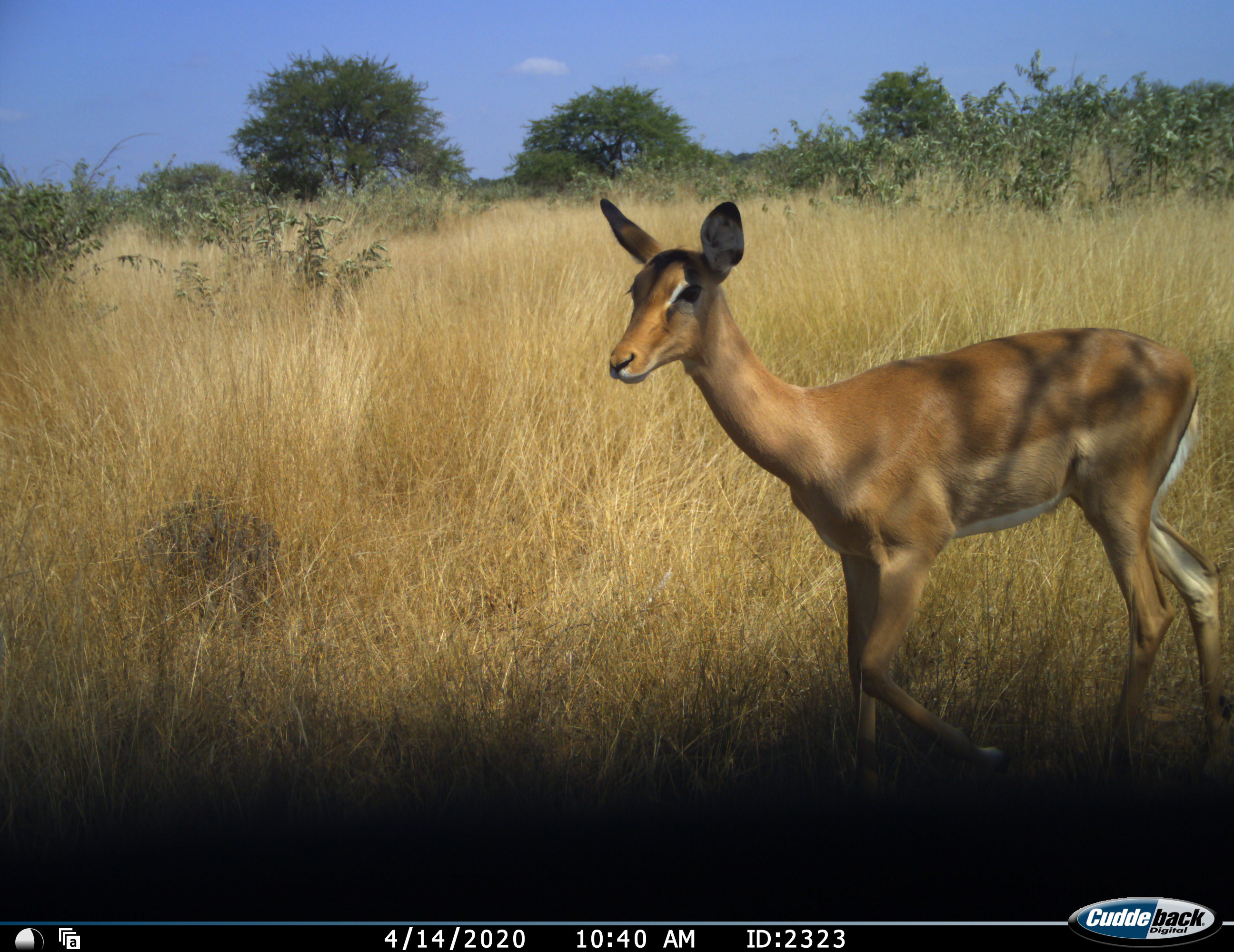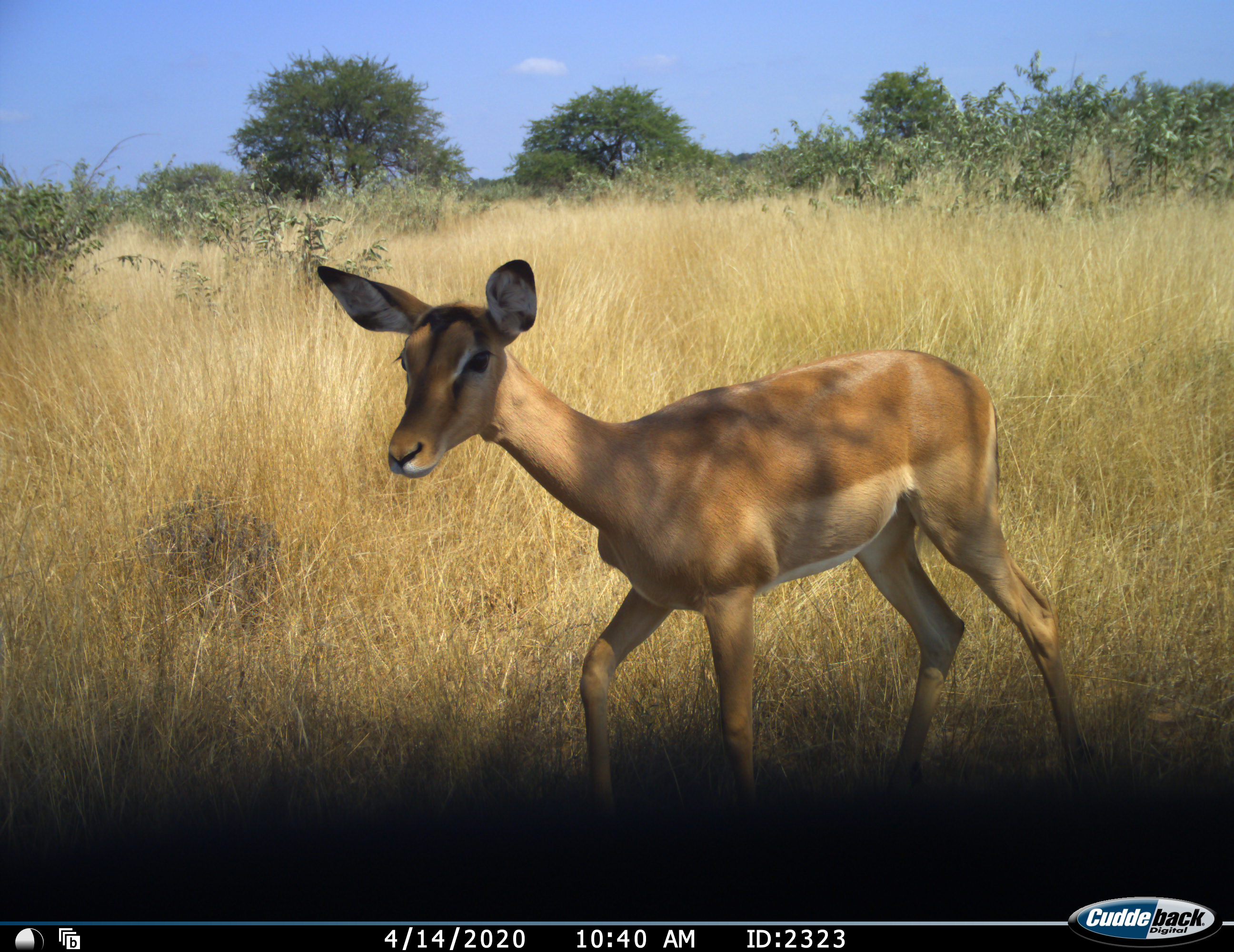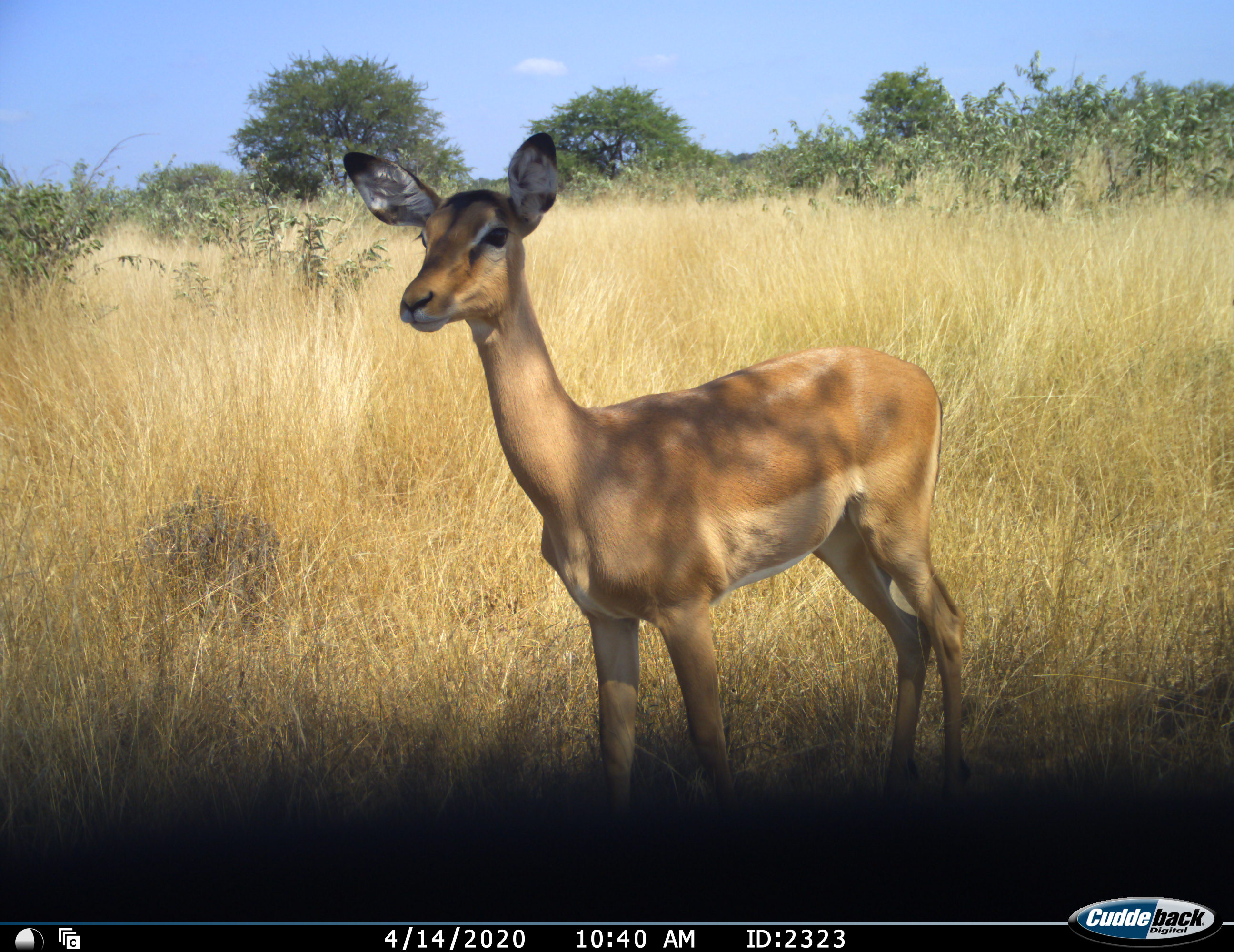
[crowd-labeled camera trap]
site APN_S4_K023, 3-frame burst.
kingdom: Animalia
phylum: Chordata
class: Mammalia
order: Artiodactyla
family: Bovidae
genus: Aepyceros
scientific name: Aepyceros melampus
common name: impala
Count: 1.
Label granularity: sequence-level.